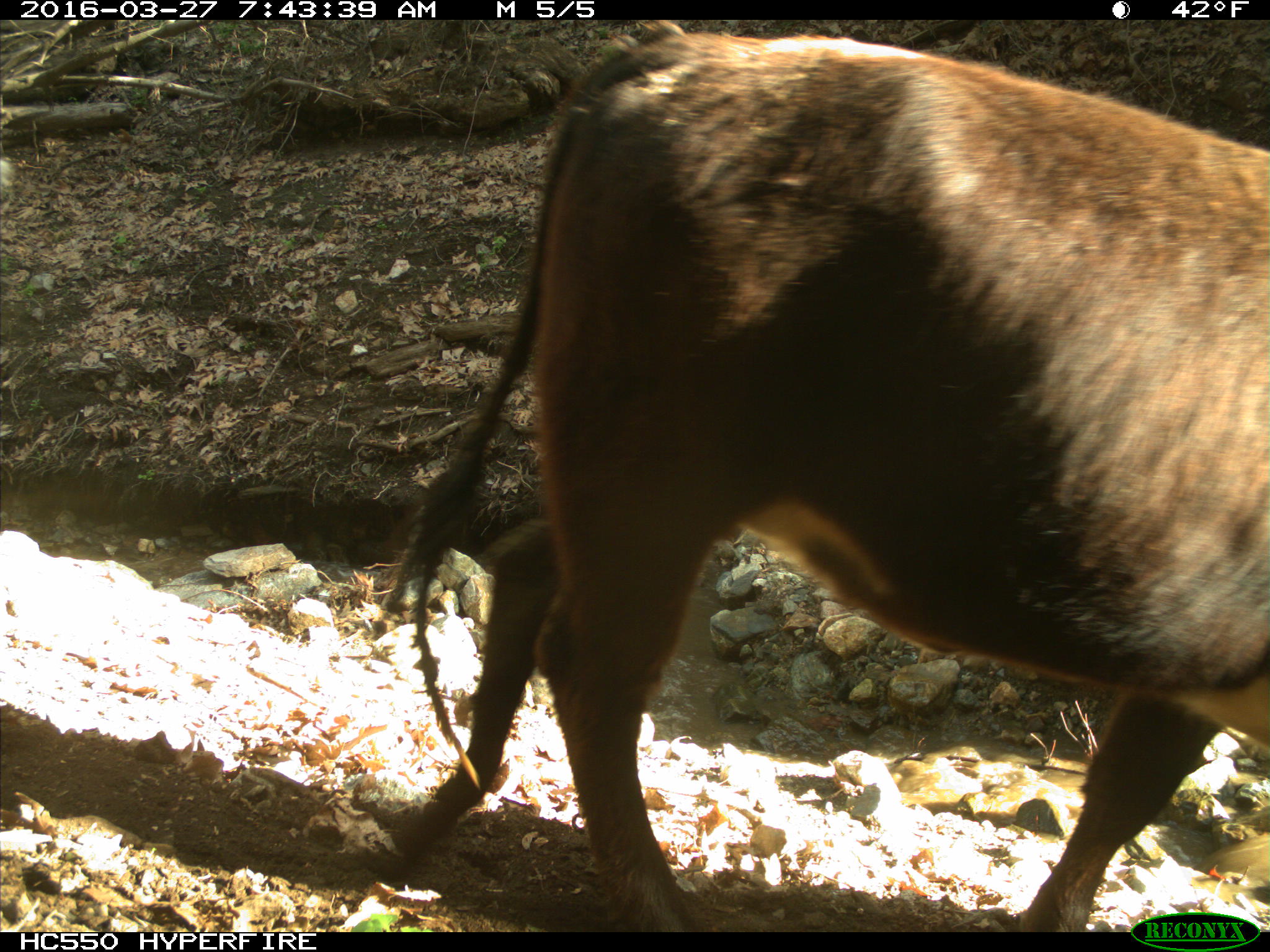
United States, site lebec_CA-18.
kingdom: Animalia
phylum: Chordata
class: Mammalia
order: Artiodactyla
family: Bovidae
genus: Bos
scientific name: Bos taurus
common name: domestic cow